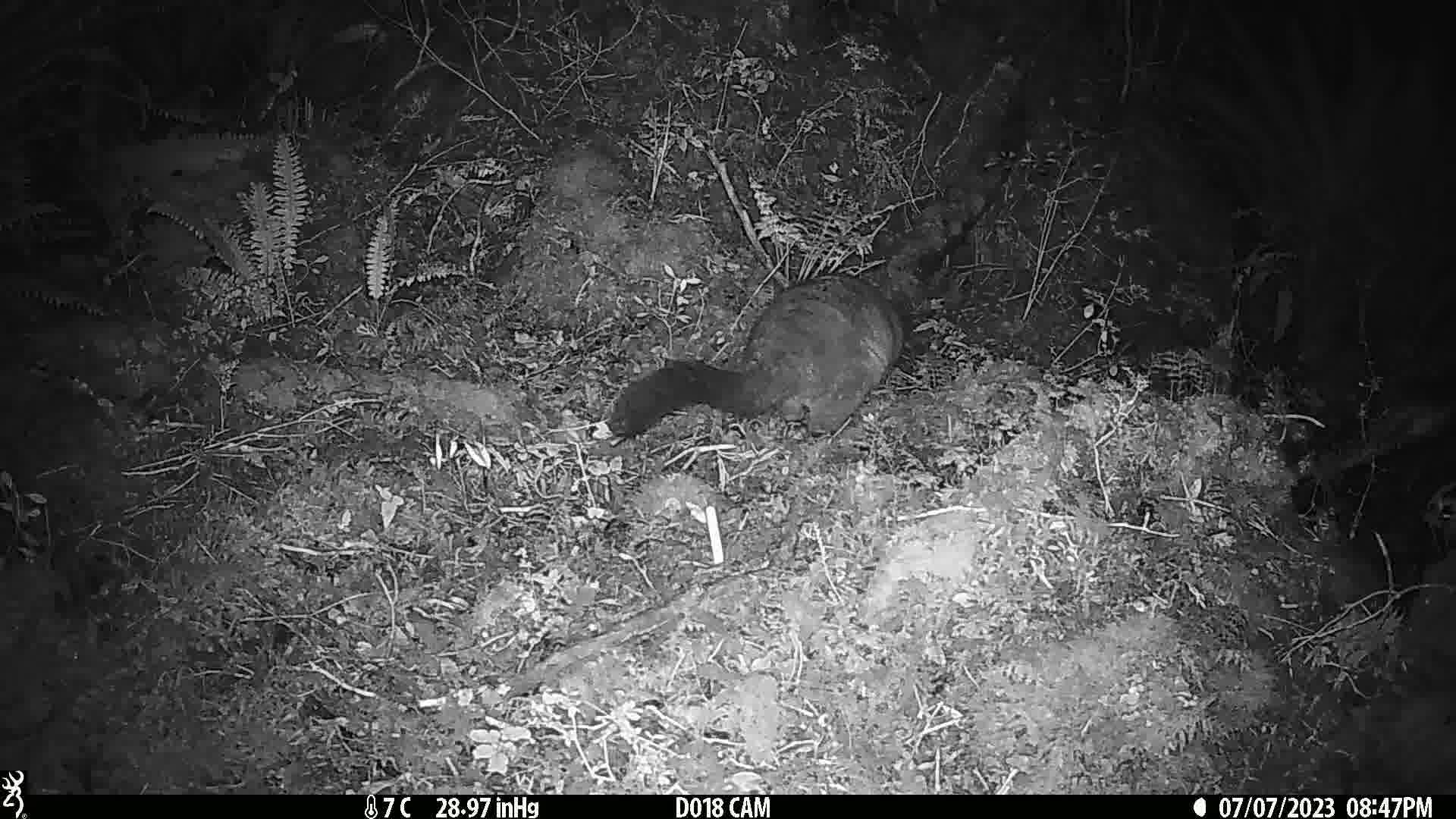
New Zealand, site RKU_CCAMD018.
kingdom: Animalia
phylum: Chordata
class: Mammalia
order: Diprotodontia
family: Phalangeridae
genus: Trichosurus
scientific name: Trichosurus vulpecula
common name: common brushtail possum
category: possum